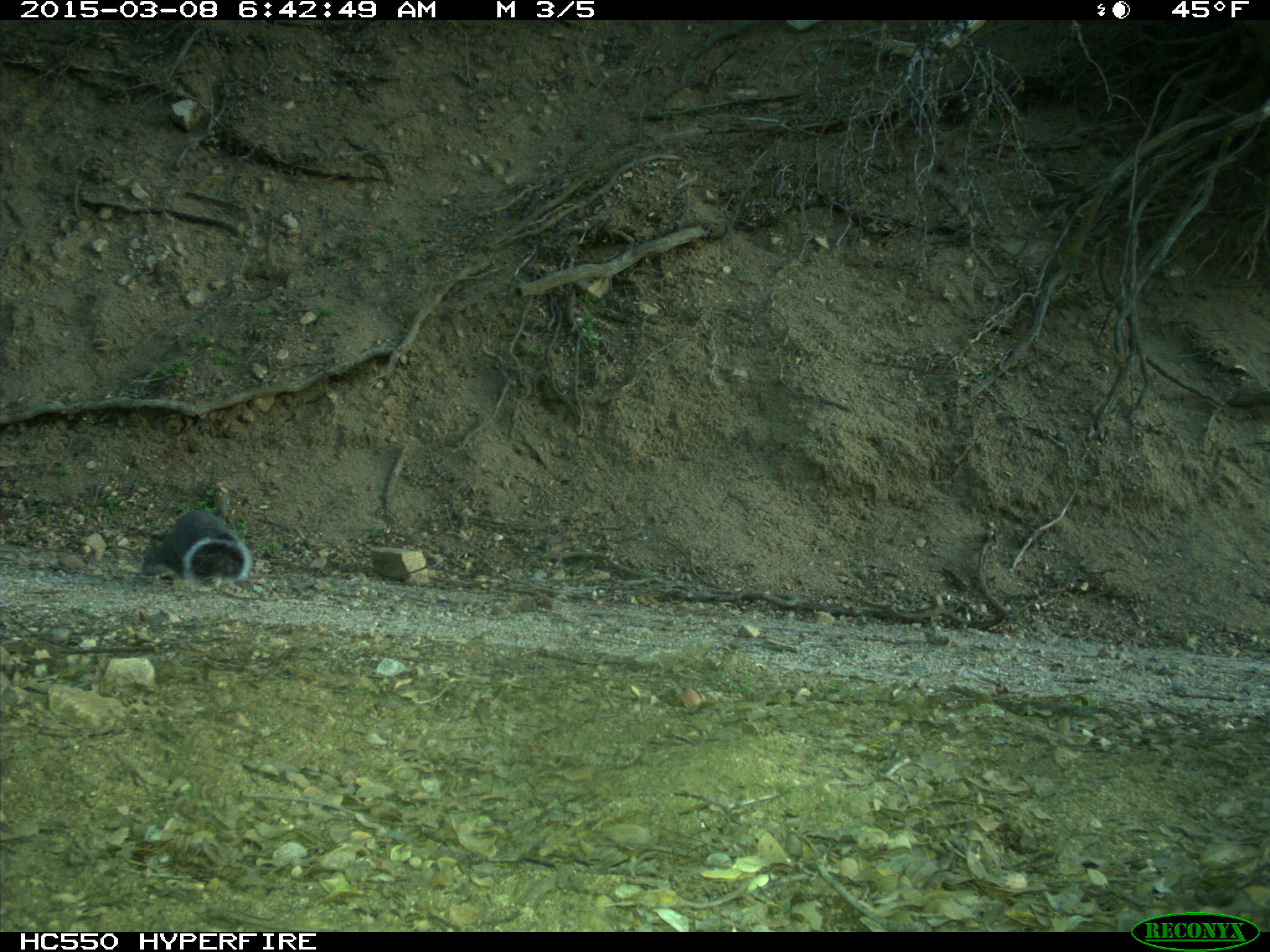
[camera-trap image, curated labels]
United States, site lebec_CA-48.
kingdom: Animalia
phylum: Chordata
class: Mammalia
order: Rodentia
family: Sciuridae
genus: Sciurus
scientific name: Sciurus carolinensis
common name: eastern gray squirrel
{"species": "Sciurus carolinensis (eastern gray squirrel)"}